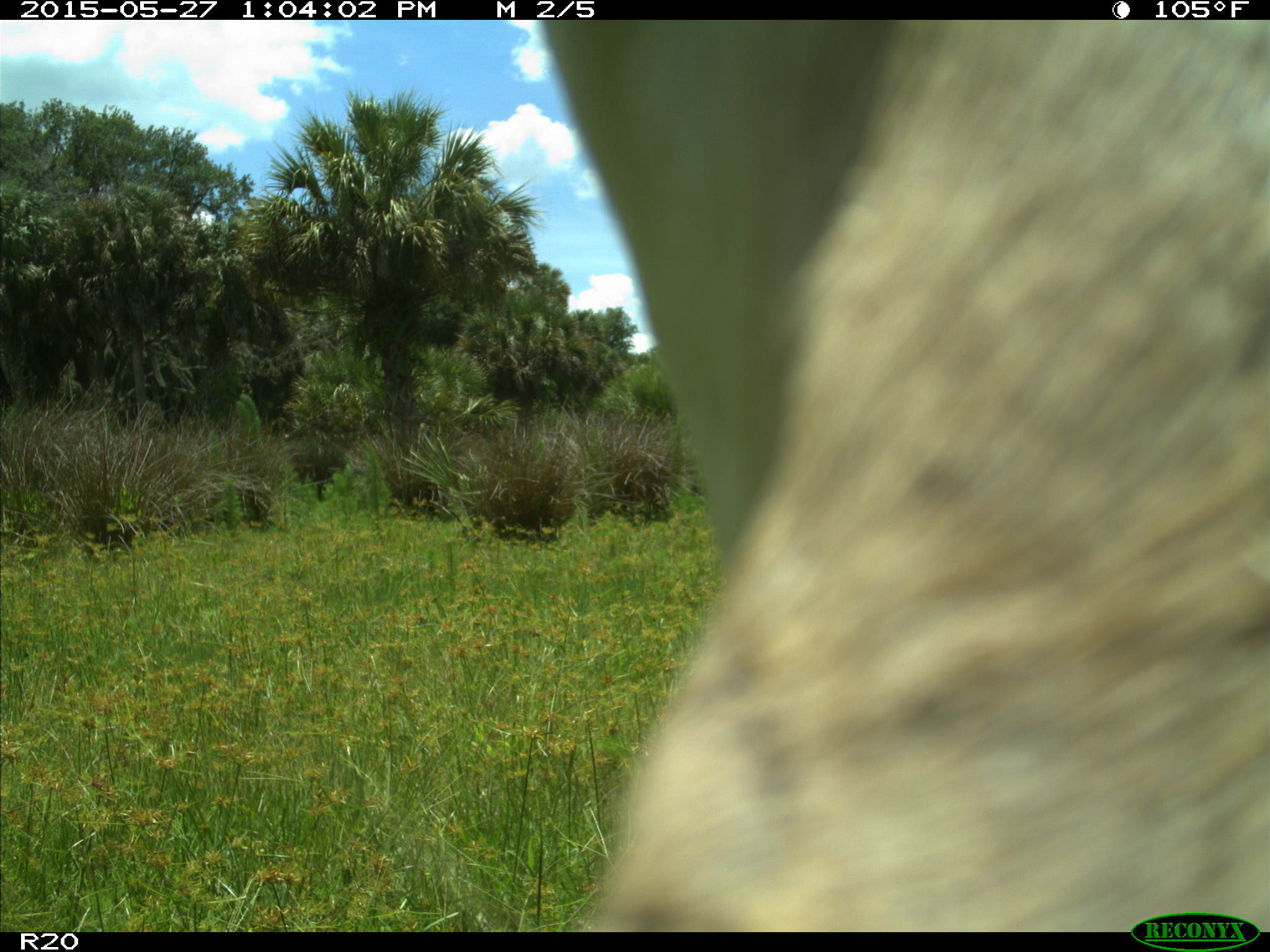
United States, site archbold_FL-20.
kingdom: Animalia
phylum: Chordata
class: Mammalia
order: Artiodactyla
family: Bovidae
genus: Bos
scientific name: Bos taurus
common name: domestic cow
Bos taurus (domestic cow).